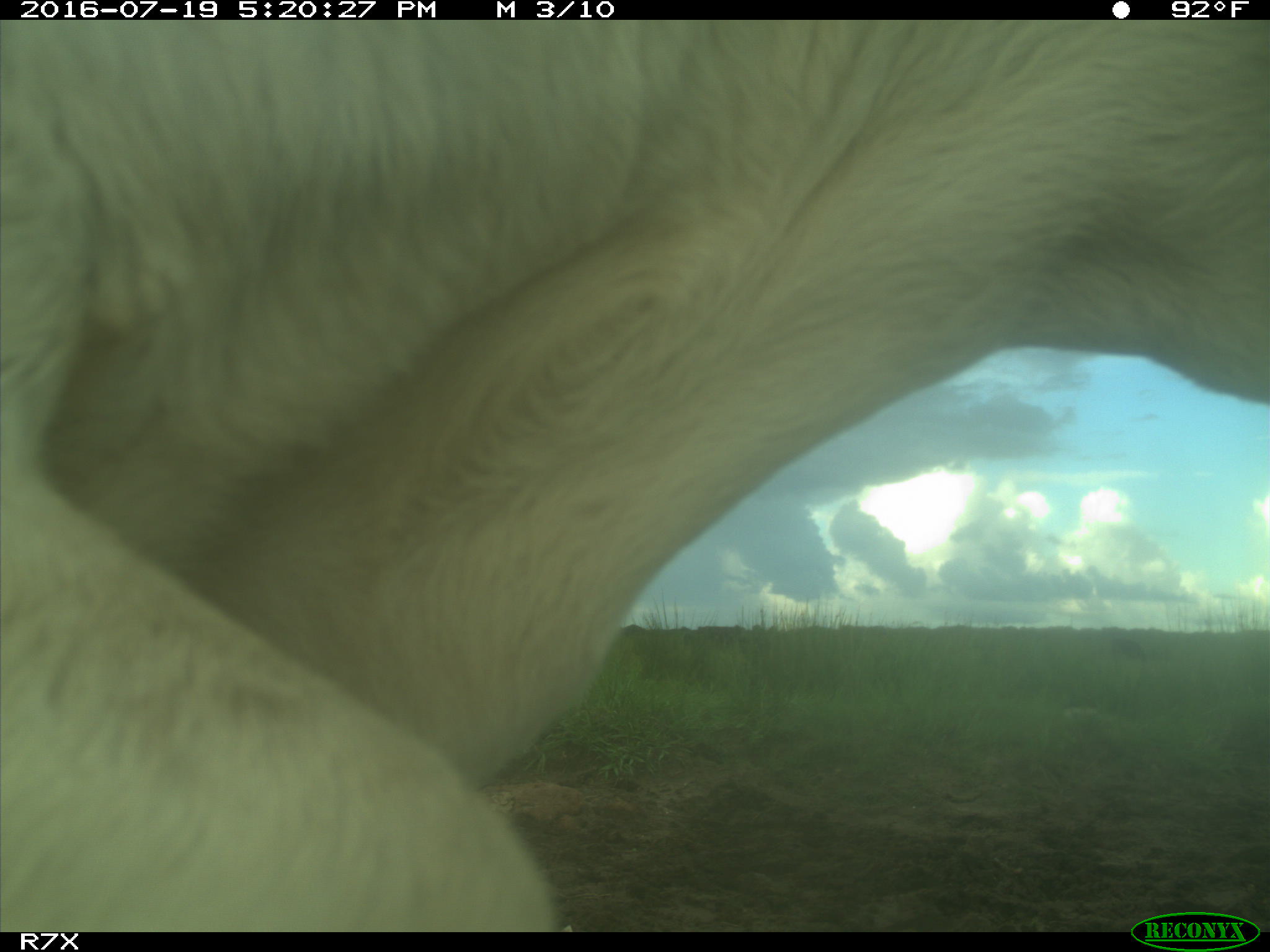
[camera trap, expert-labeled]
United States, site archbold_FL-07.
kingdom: Animalia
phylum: Chordata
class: Mammalia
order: Artiodactyla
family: Bovidae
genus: Bos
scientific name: Bos taurus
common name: domestic cow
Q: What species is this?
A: Bos taurus (domestic cow).